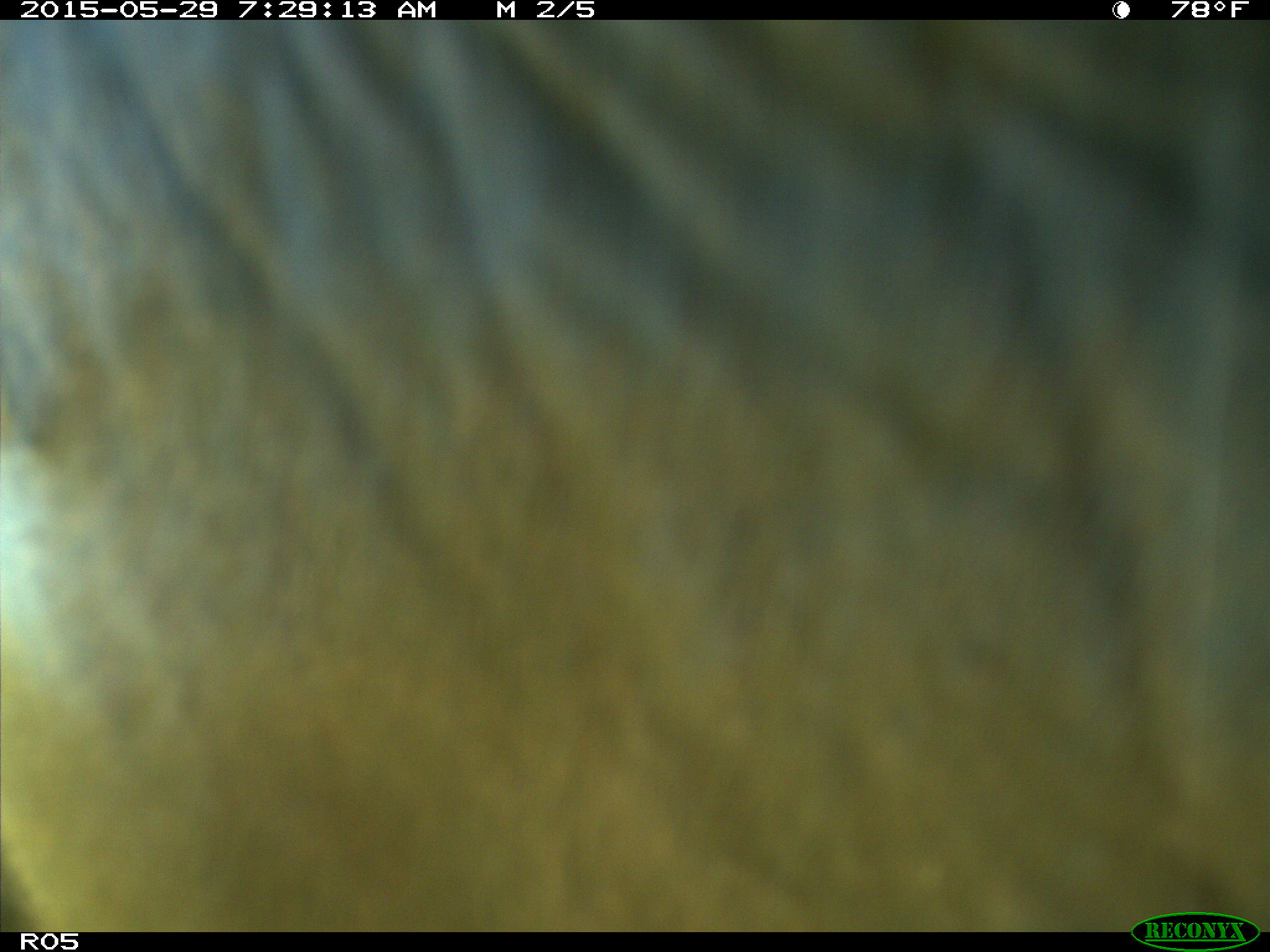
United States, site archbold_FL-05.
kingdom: Animalia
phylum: Chordata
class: Mammalia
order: Artiodactyla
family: Bovidae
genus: Bos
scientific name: Bos taurus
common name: domestic cow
Bos taurus (domestic cow).